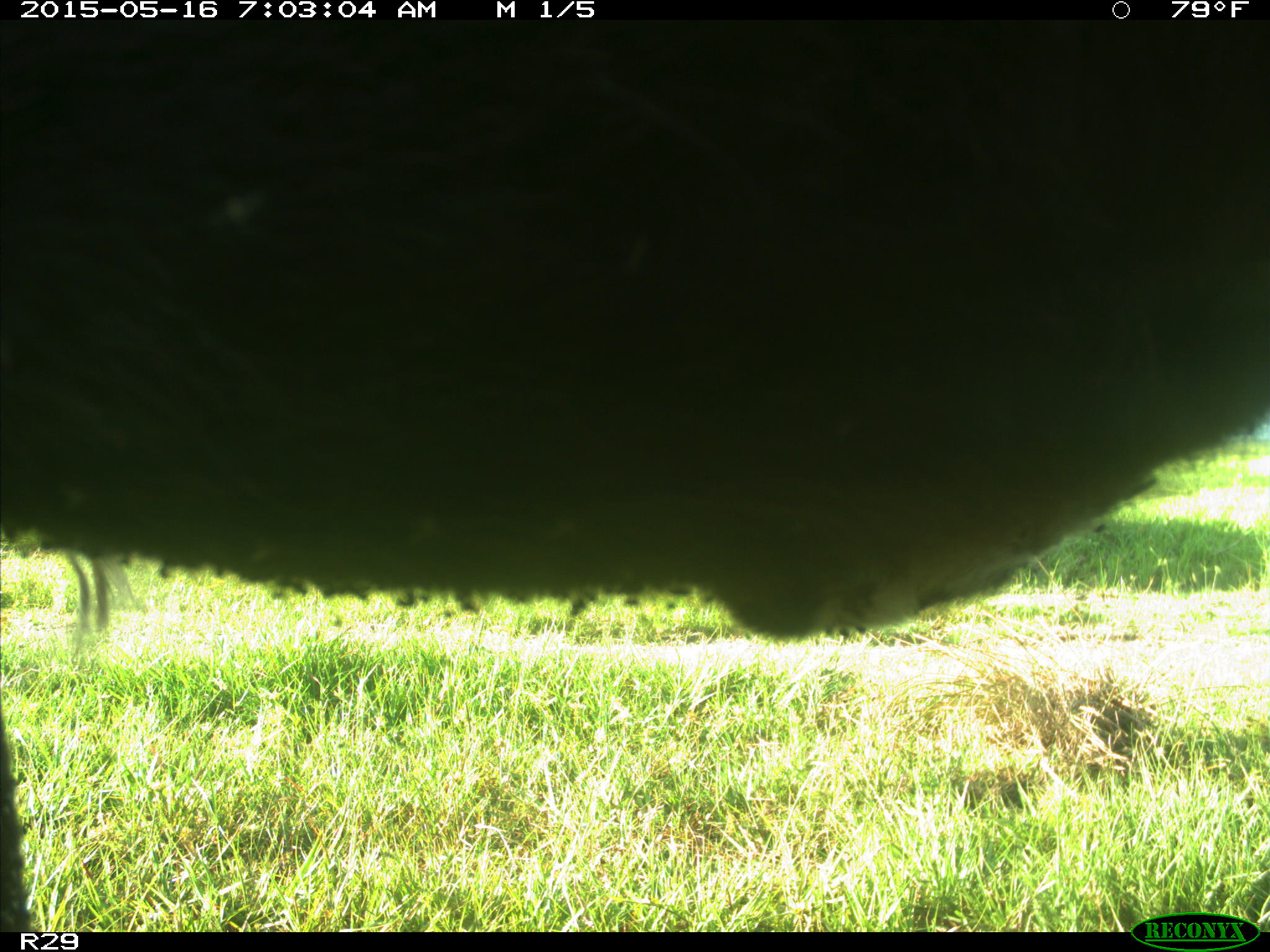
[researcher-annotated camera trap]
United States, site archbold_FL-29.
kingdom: Animalia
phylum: Chordata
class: Mammalia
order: Artiodactyla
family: Bovidae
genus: Bos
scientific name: Bos taurus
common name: domestic cow